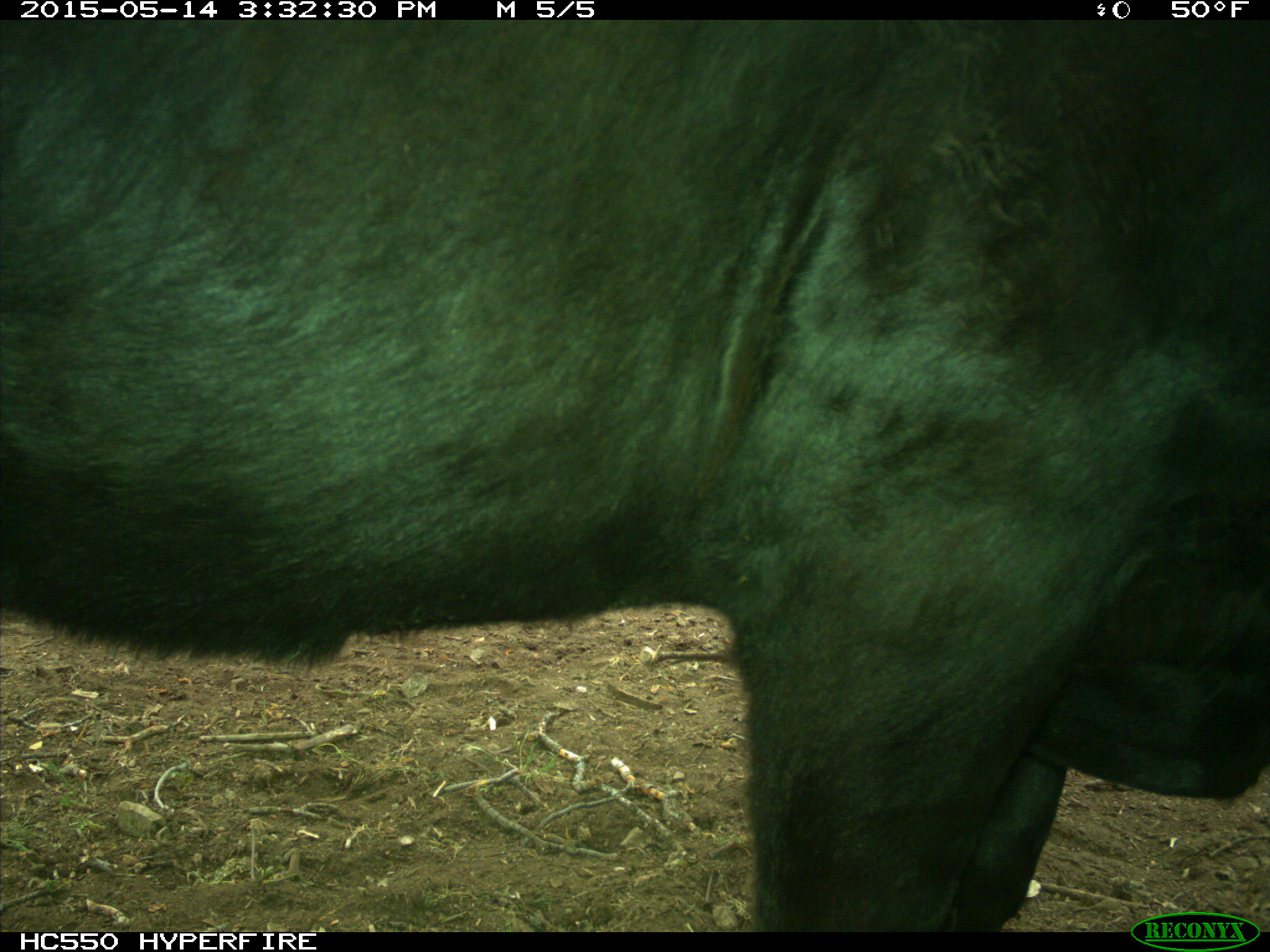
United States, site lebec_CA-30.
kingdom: Animalia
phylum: Chordata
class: Mammalia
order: Artiodactyla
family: Bovidae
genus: Bos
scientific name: Bos taurus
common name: domestic cow